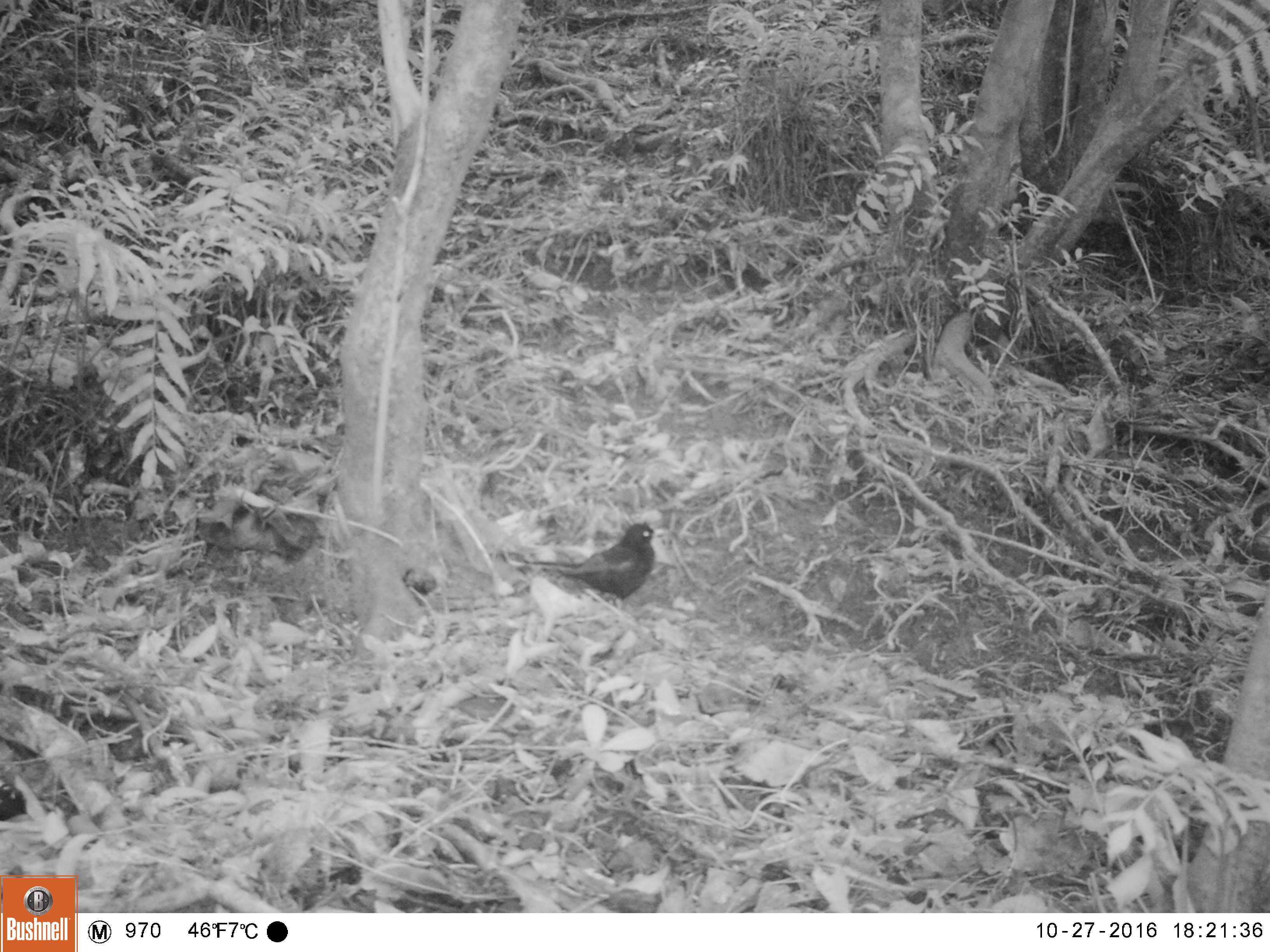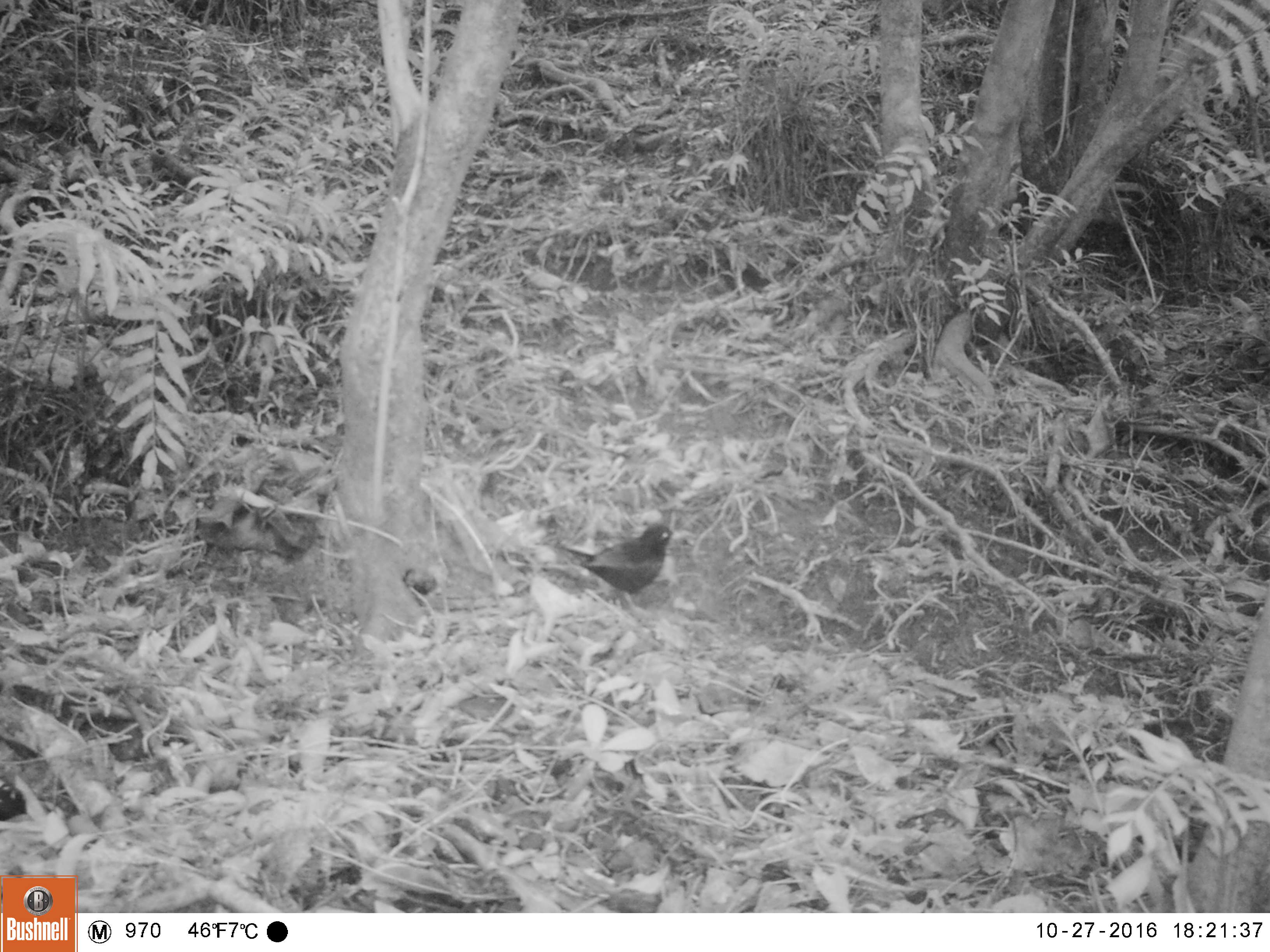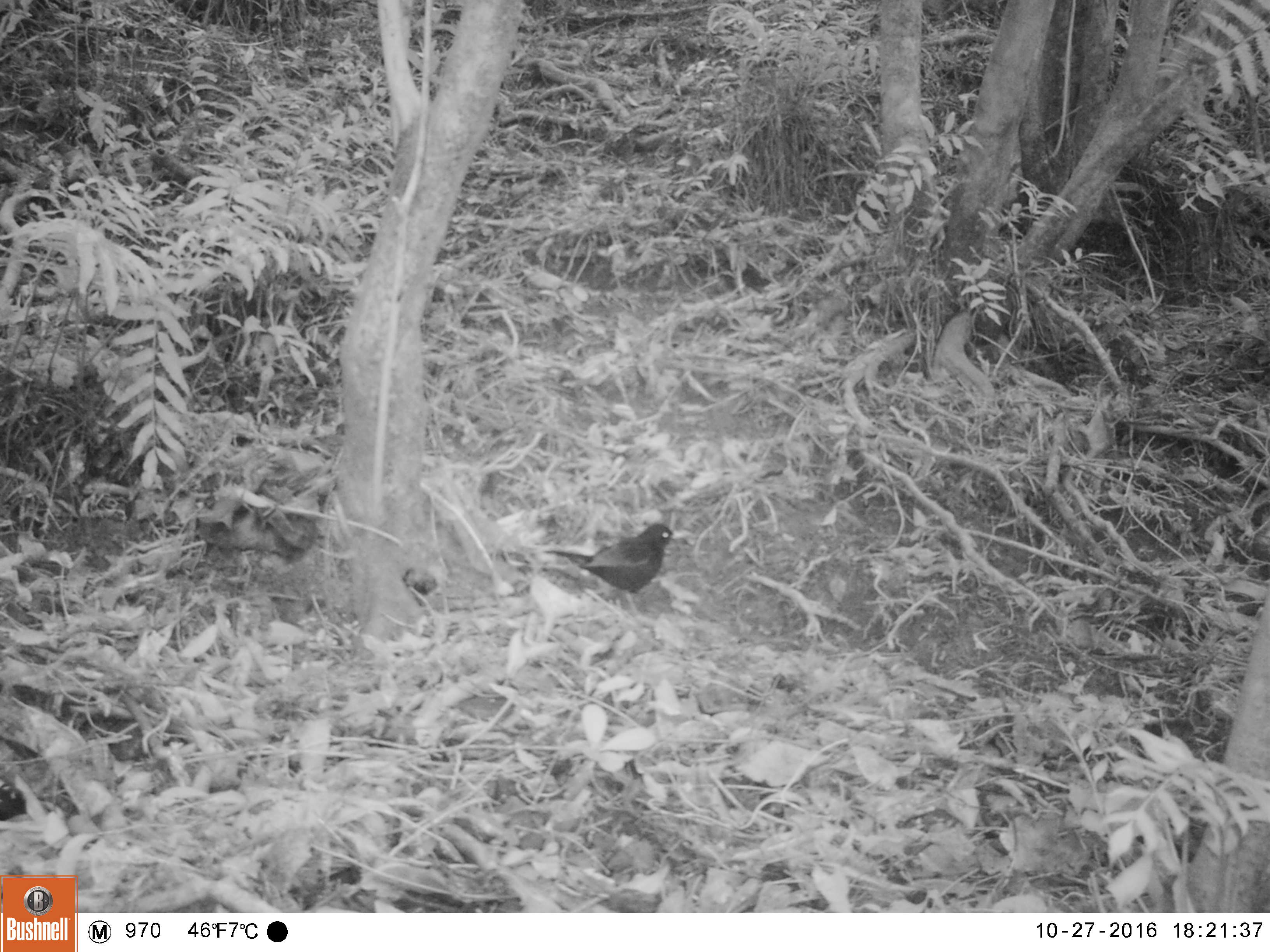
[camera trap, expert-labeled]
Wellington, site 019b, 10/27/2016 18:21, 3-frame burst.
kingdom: Animalia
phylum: Chordata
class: Aves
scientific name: Aves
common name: bird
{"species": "bird (Aves)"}